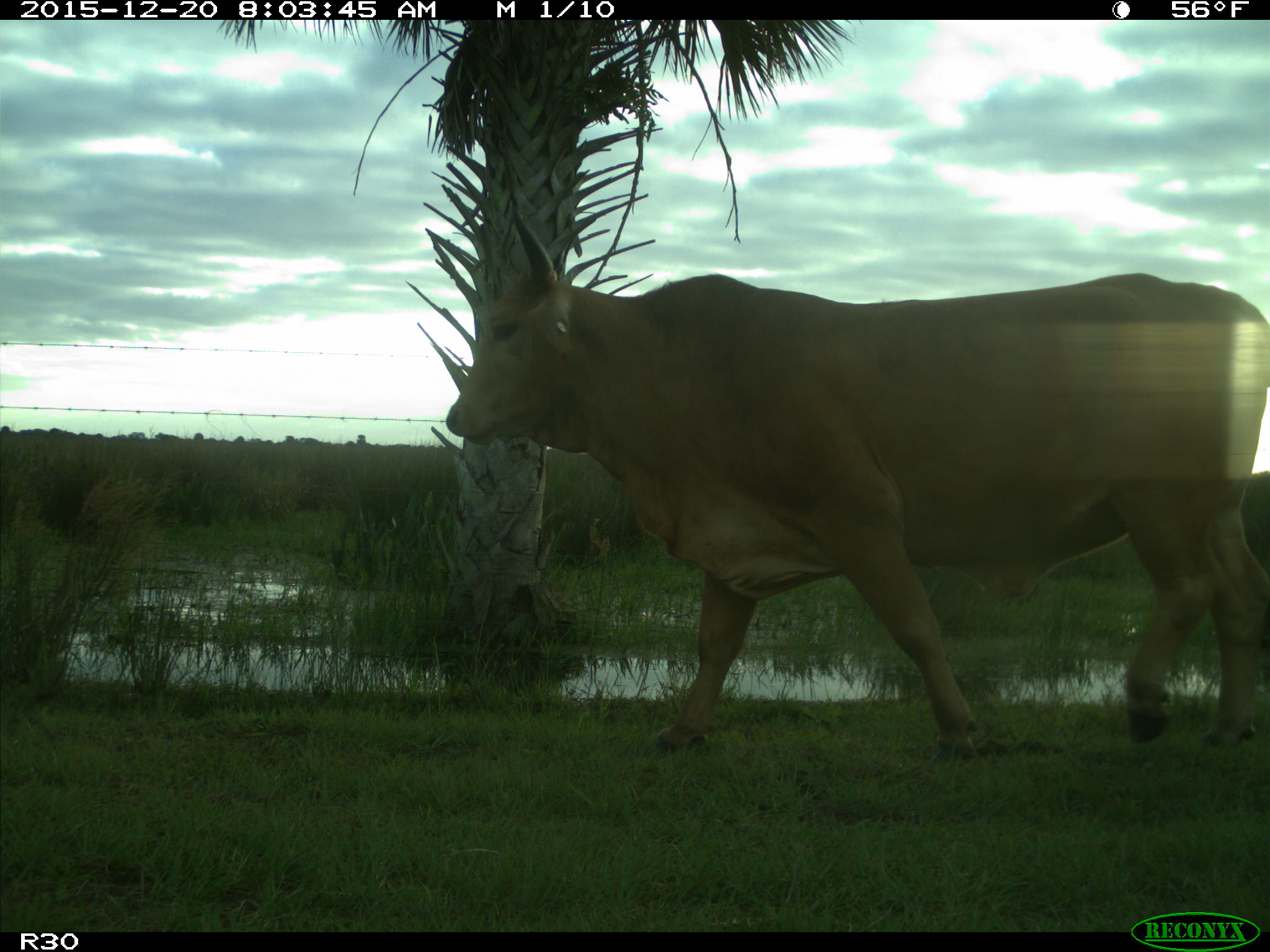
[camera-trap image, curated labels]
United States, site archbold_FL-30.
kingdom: Animalia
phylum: Chordata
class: Mammalia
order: Artiodactyla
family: Bovidae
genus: Bos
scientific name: Bos taurus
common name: domestic cow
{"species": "Bos taurus (domestic cow)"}